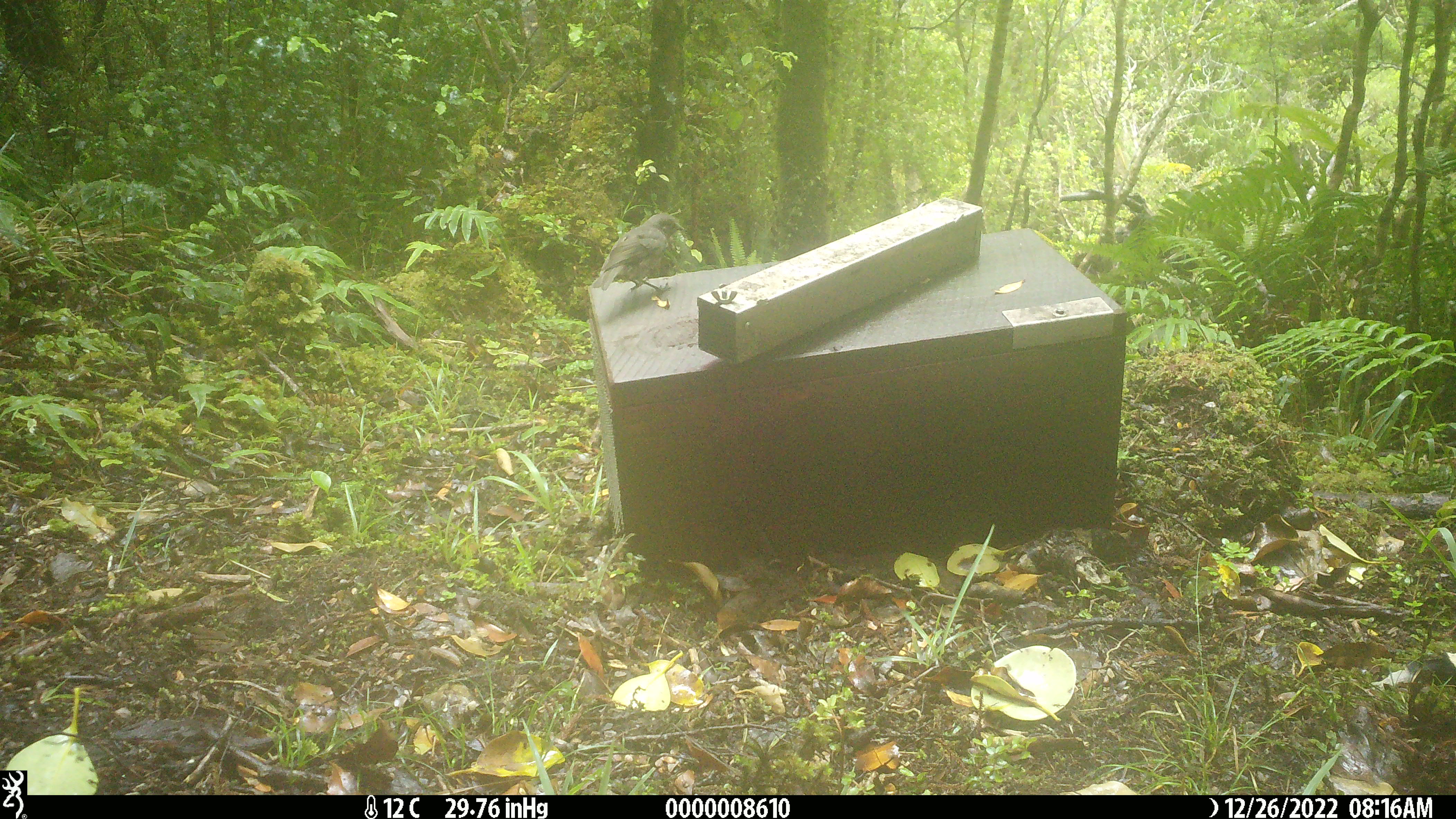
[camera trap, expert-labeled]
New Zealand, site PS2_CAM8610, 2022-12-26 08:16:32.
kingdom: Animalia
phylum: Chordata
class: Aves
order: Passeriformes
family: Petroicidae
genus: Petroica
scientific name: Petroica australis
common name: new zealand robin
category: robin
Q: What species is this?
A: Robin (new zealand robin) (Petroica australis).